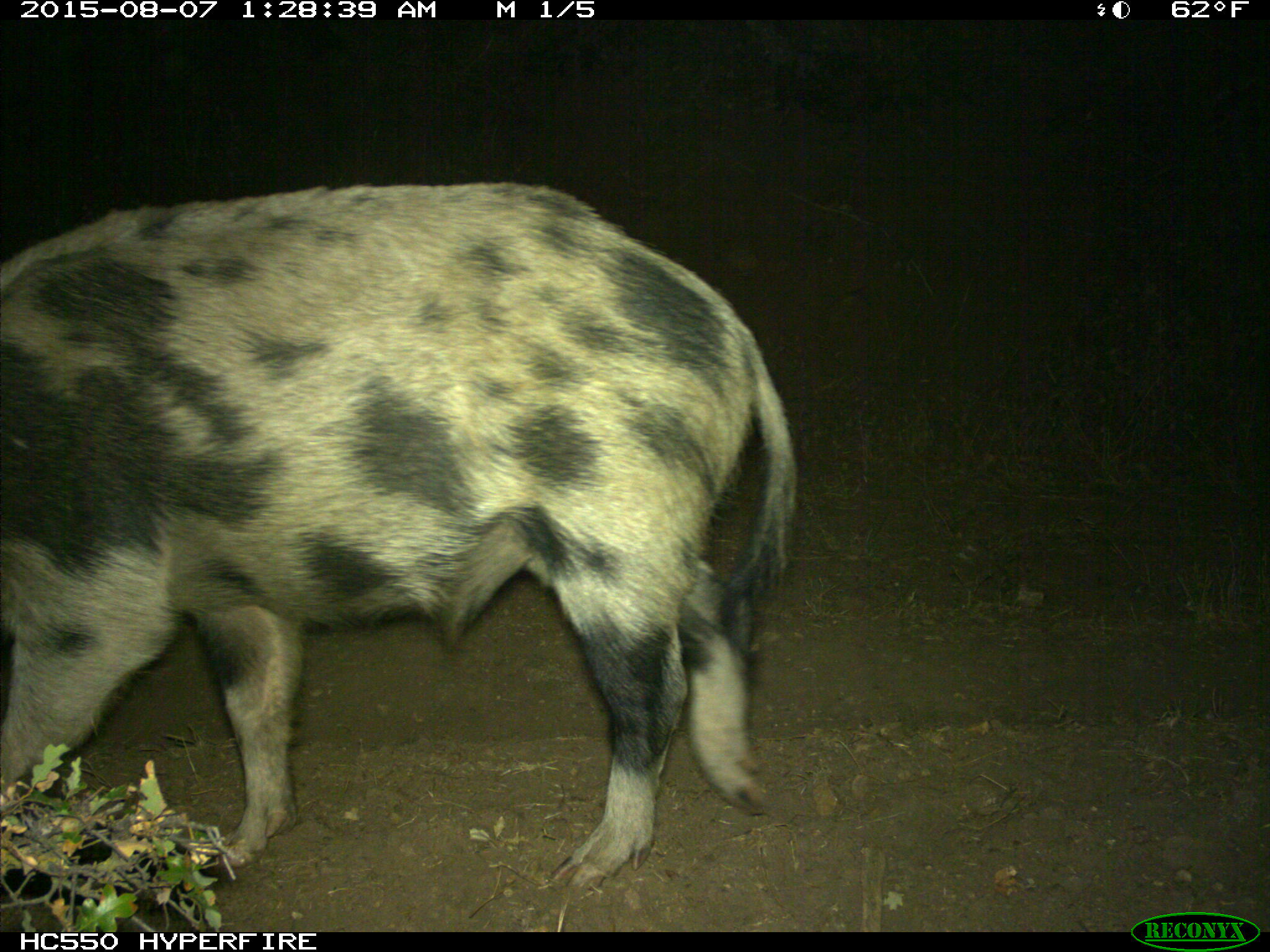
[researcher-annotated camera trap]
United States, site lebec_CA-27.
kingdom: Animalia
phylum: Chordata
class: Mammalia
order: Artiodactyla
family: Suidae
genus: Sus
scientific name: Sus scrofa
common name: wild boar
Sus scrofa (wild boar).